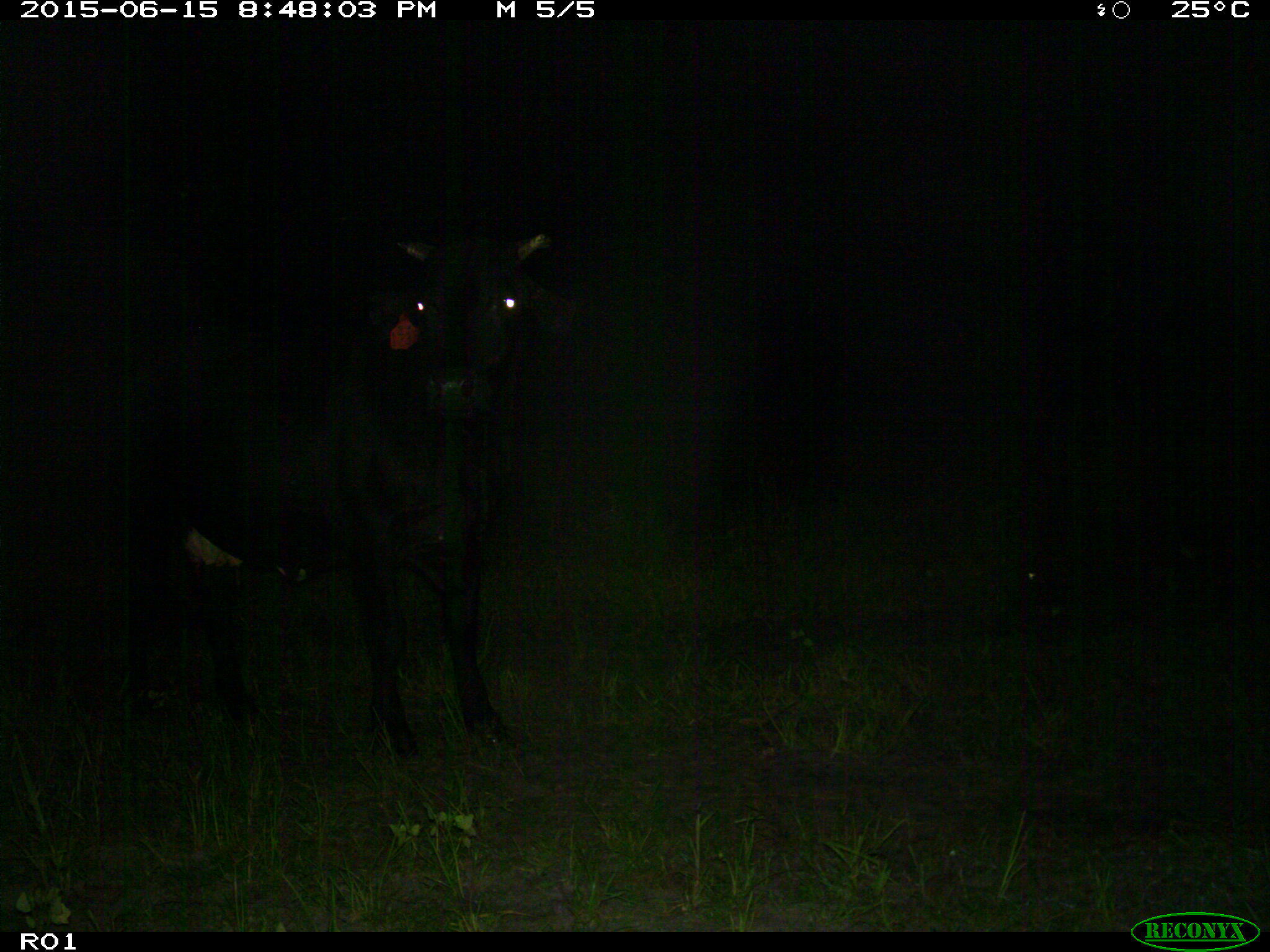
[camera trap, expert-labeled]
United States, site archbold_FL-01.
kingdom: Animalia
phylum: Chordata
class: Mammalia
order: Artiodactyla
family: Bovidae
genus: Bos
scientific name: Bos taurus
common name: domestic cow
Bos taurus (domestic cow).